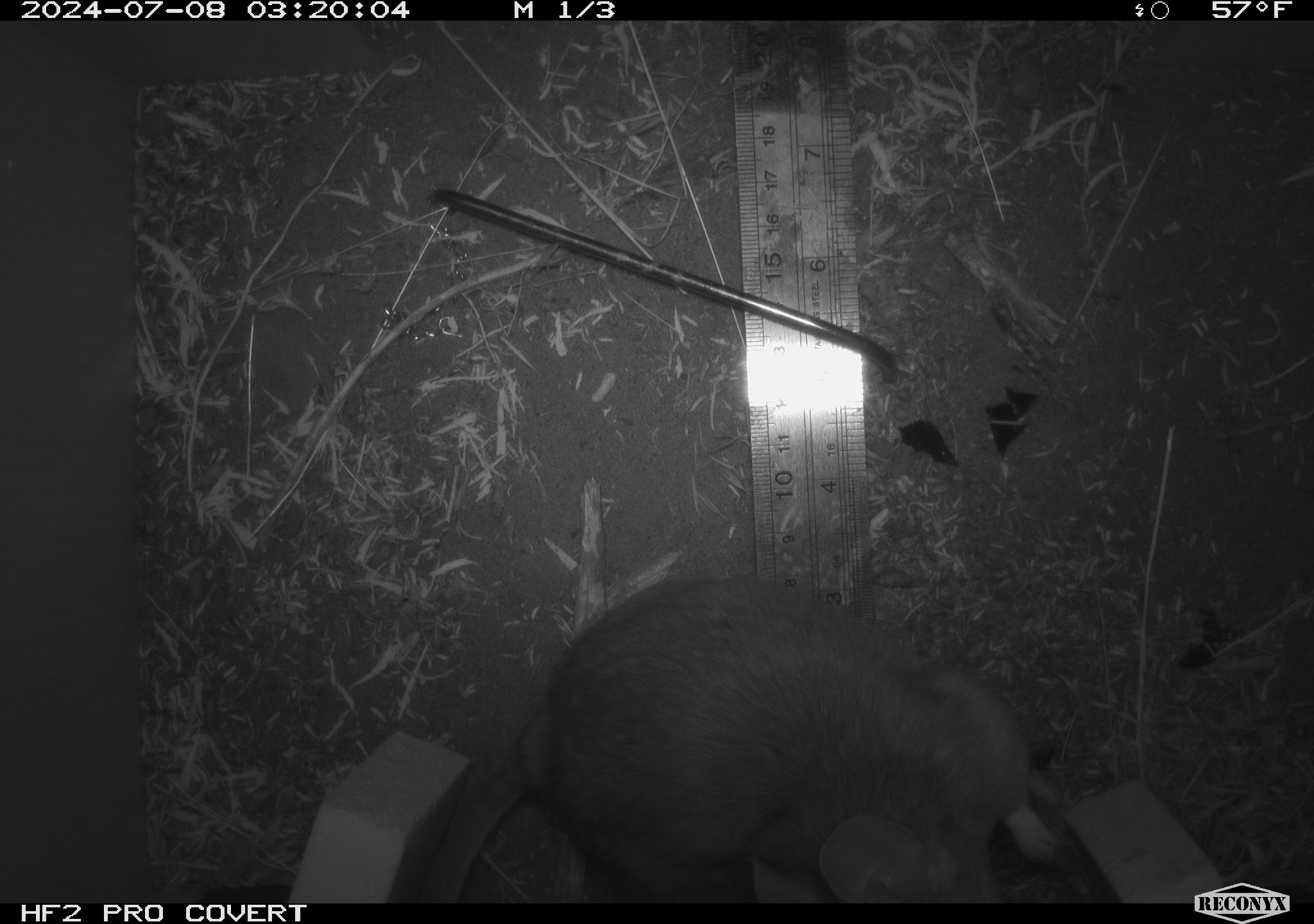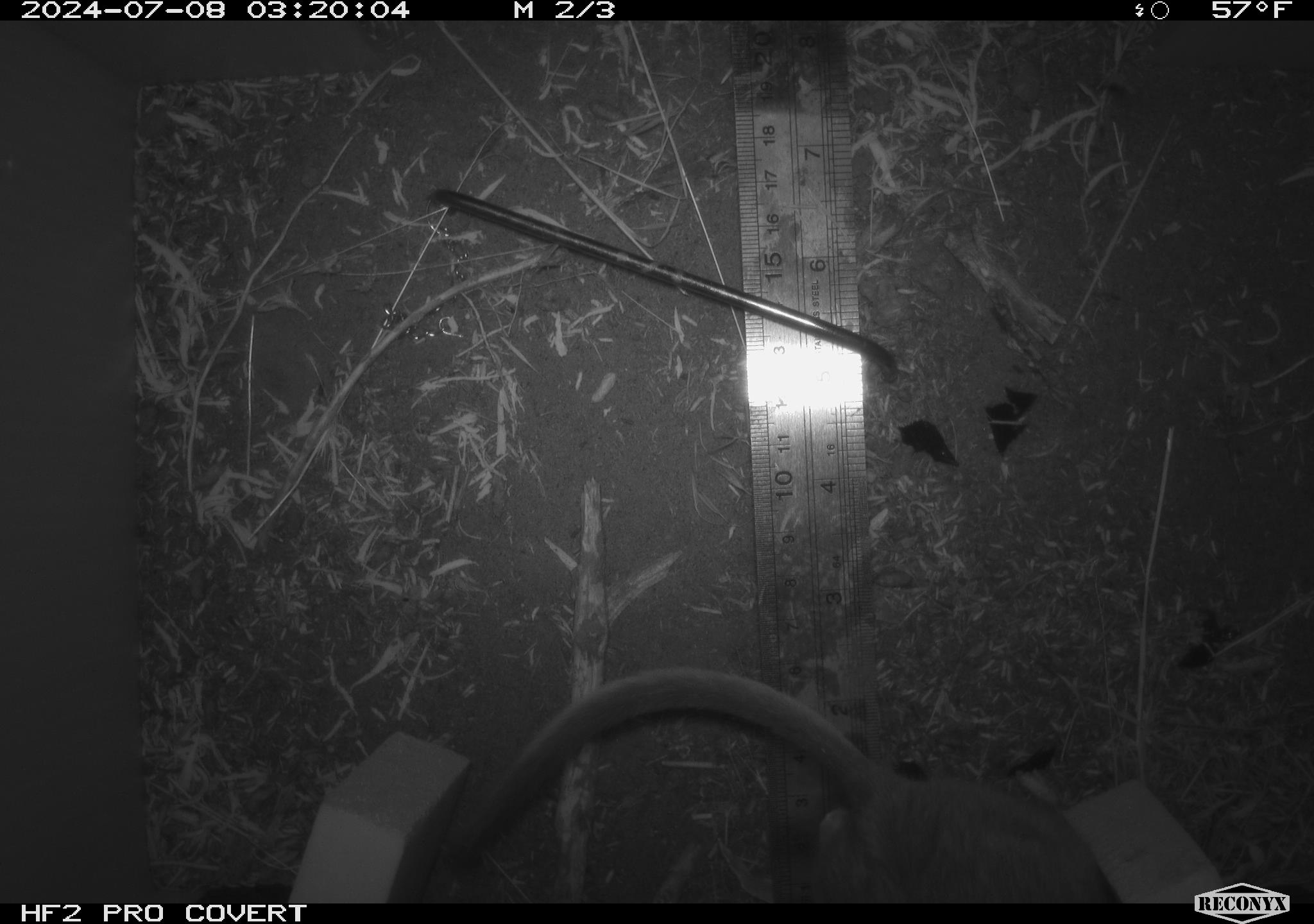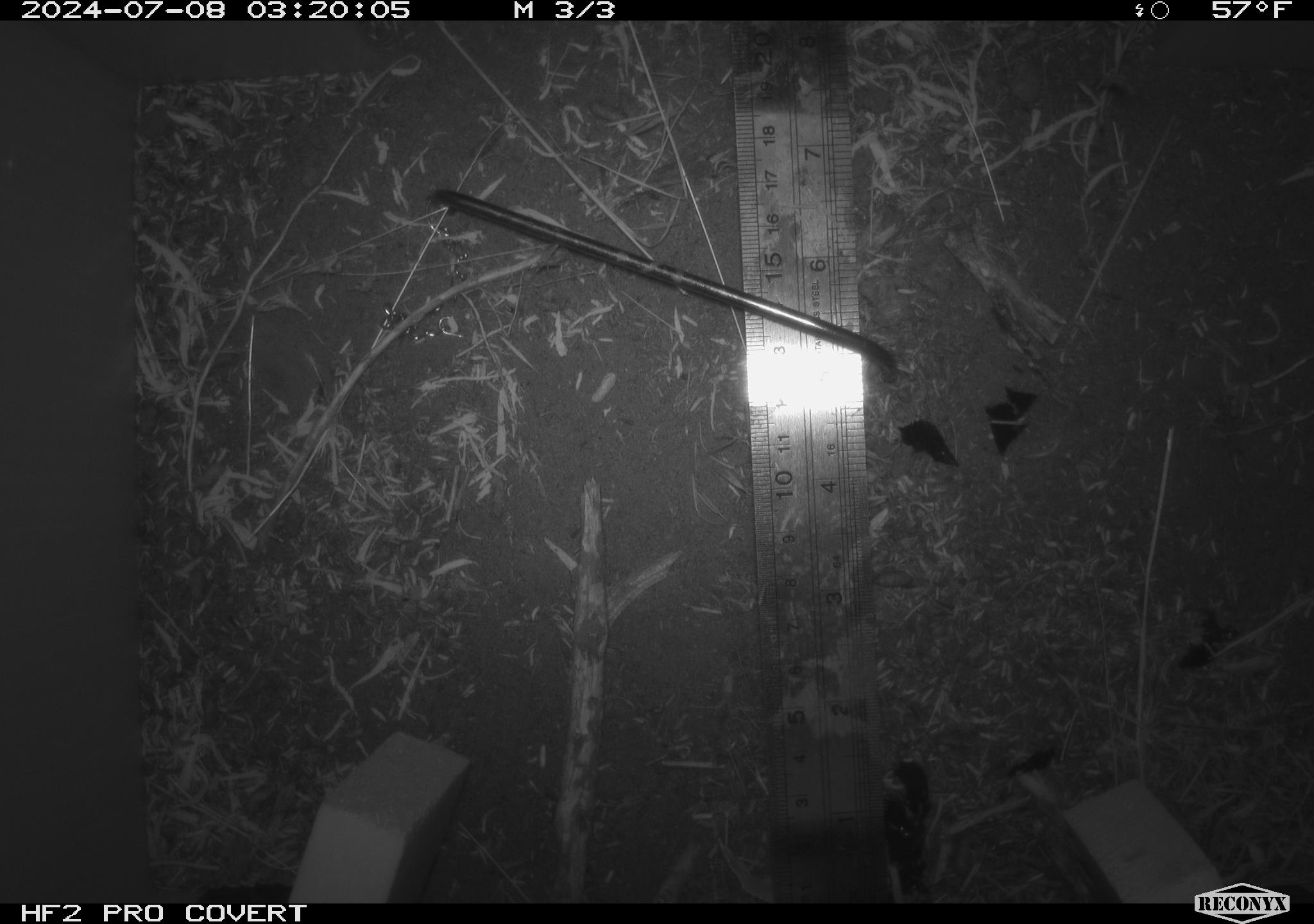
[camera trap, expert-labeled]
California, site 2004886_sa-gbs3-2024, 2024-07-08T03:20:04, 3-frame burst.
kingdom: Animalia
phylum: Chordata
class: Mammalia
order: Rodentia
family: Cricetidae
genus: Neotoma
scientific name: Neotoma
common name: pack rat or woodrat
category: neotoma species